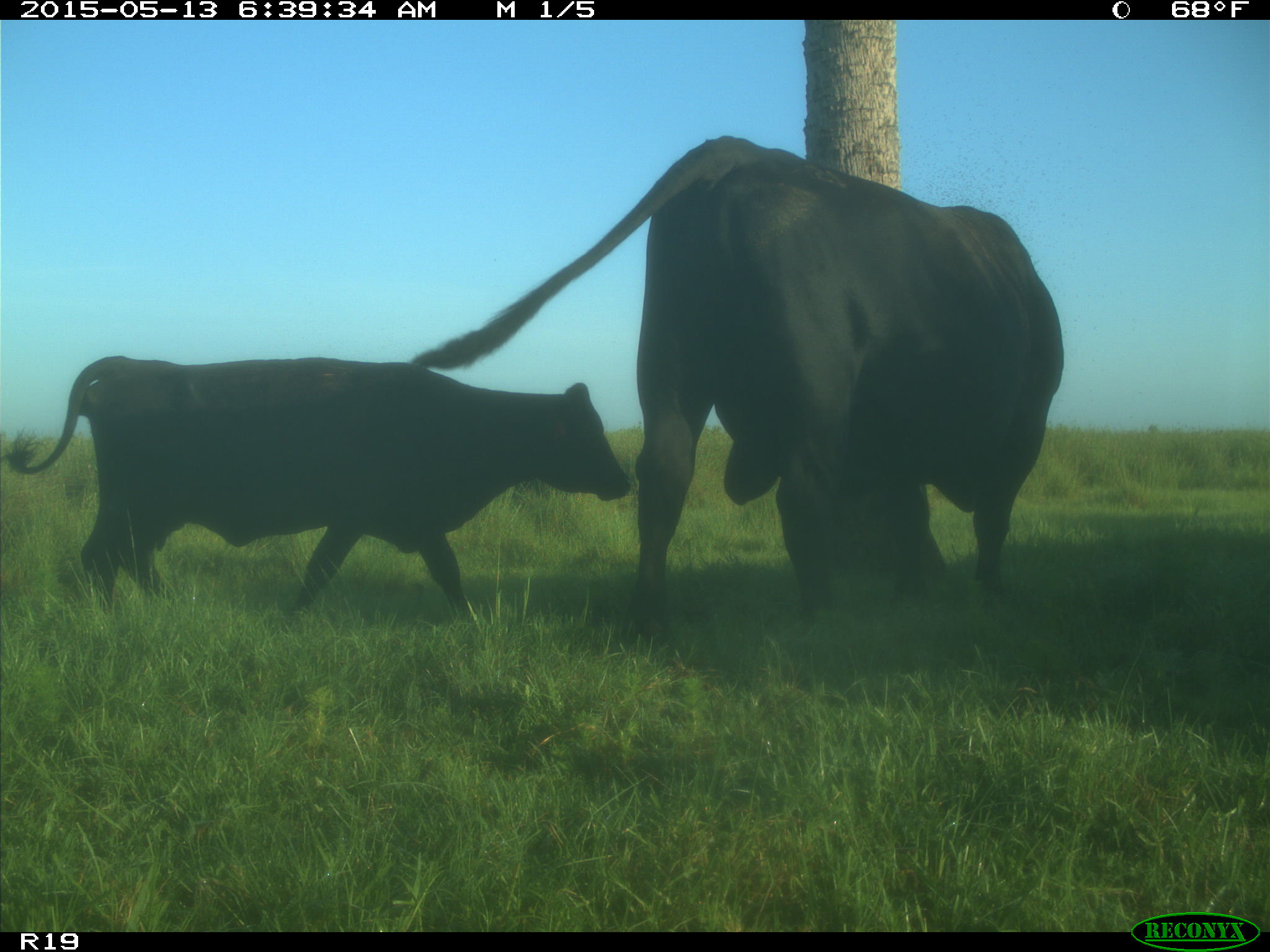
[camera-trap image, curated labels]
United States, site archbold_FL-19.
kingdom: Animalia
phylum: Chordata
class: Mammalia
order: Artiodactyla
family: Bovidae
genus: Bos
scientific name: Bos taurus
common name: domestic cow